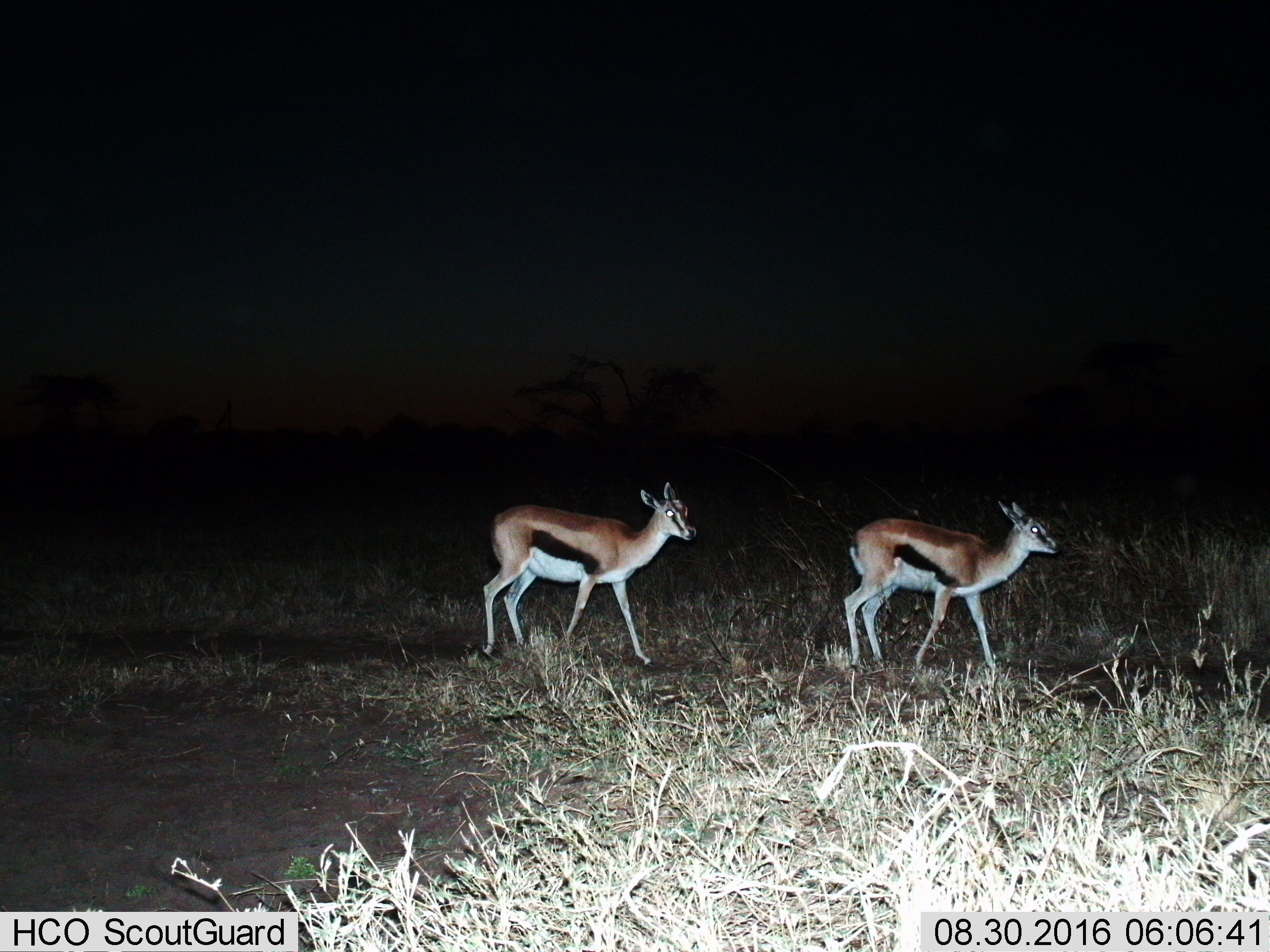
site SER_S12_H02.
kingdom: Animalia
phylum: Chordata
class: Mammalia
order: Artiodactyla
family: Bovidae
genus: Eudorcas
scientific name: Eudorcas thomsonii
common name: thomson's gazelle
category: gazellethomsons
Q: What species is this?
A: Gazellethomsons (thomson's gazelle) (Eudorcas thomsonii).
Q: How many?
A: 2.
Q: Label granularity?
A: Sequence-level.